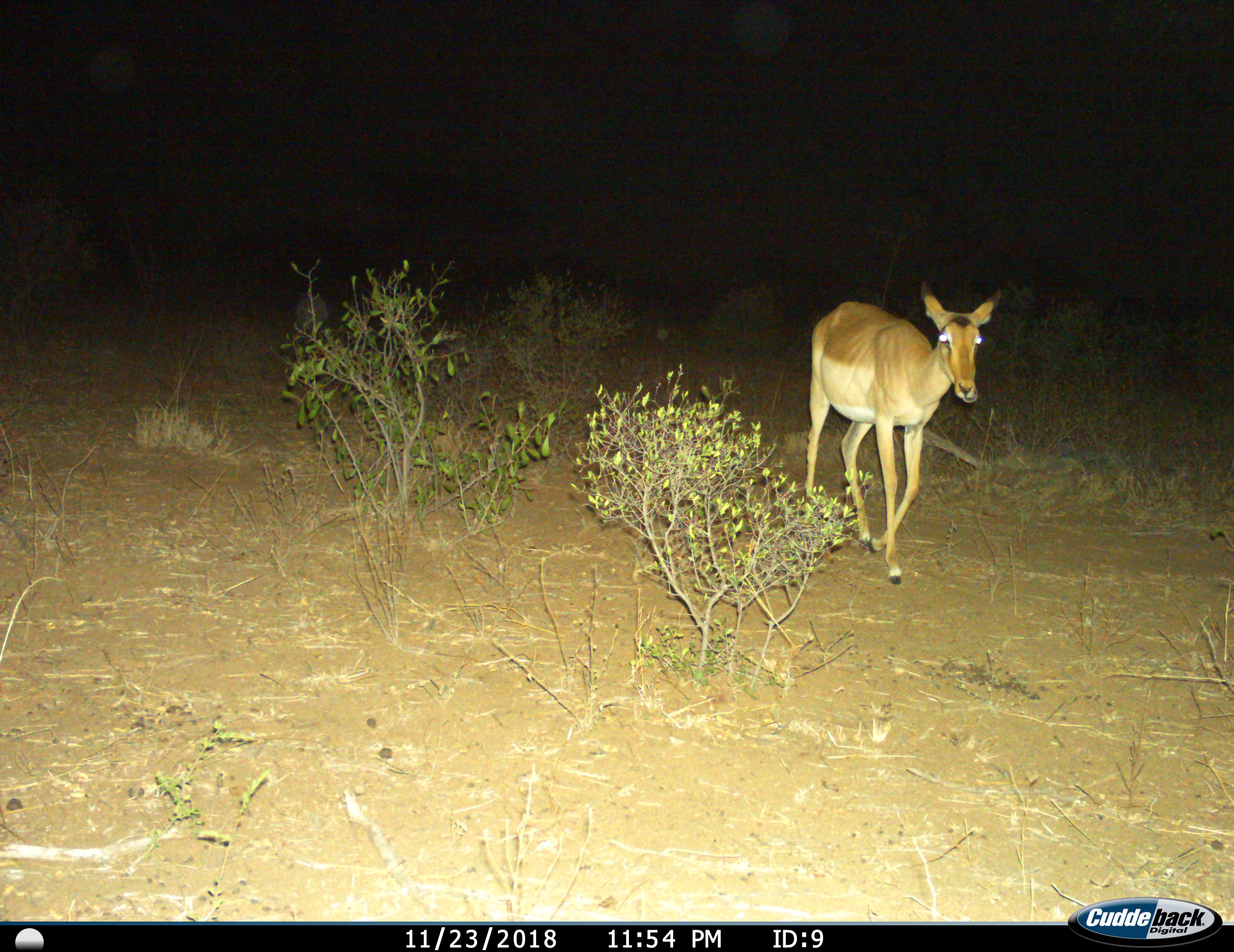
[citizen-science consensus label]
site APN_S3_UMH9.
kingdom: Animalia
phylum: Chordata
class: Mammalia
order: Artiodactyla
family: Bovidae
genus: Aepyceros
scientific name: Aepyceros melampus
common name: impala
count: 1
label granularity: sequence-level